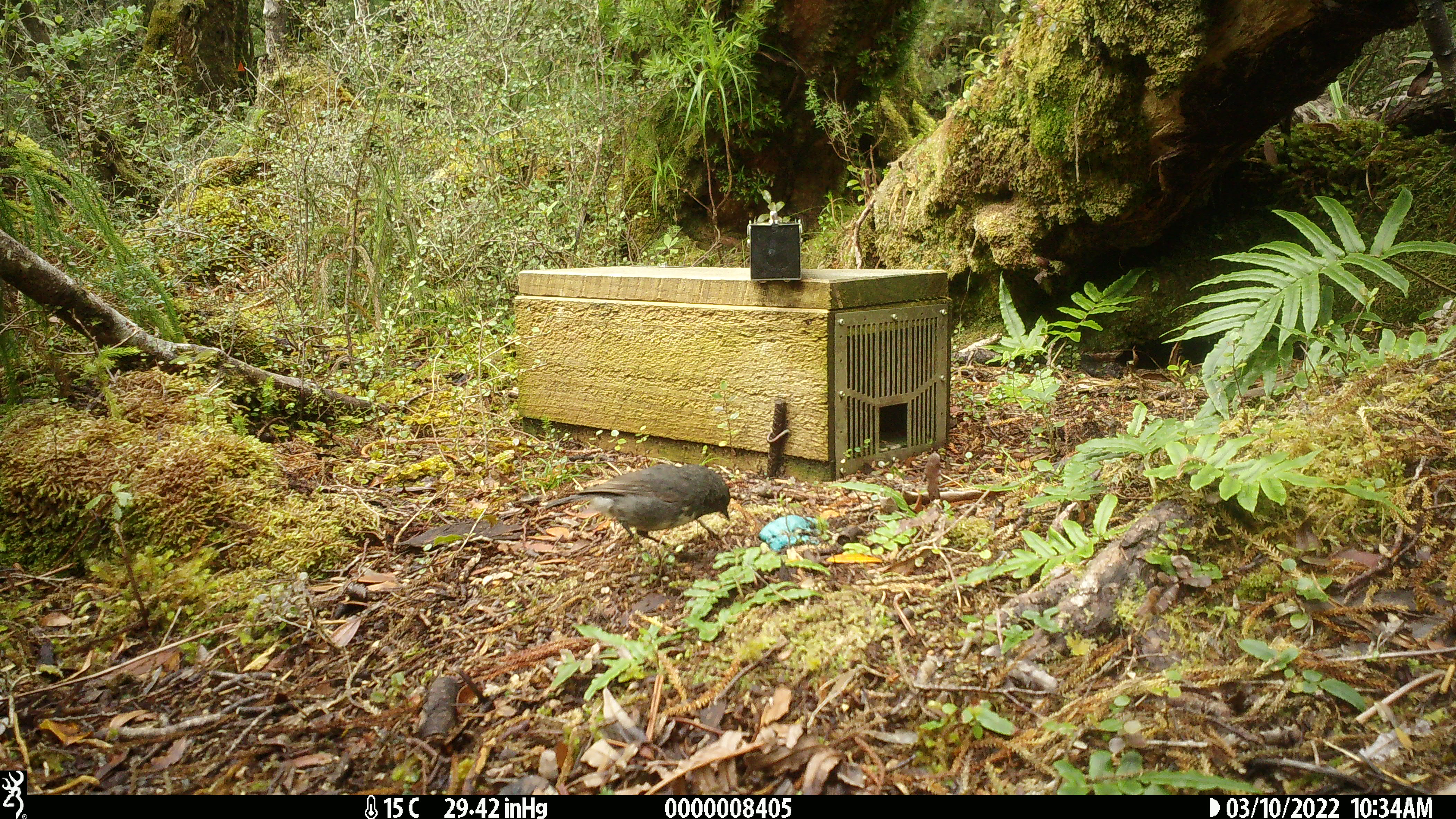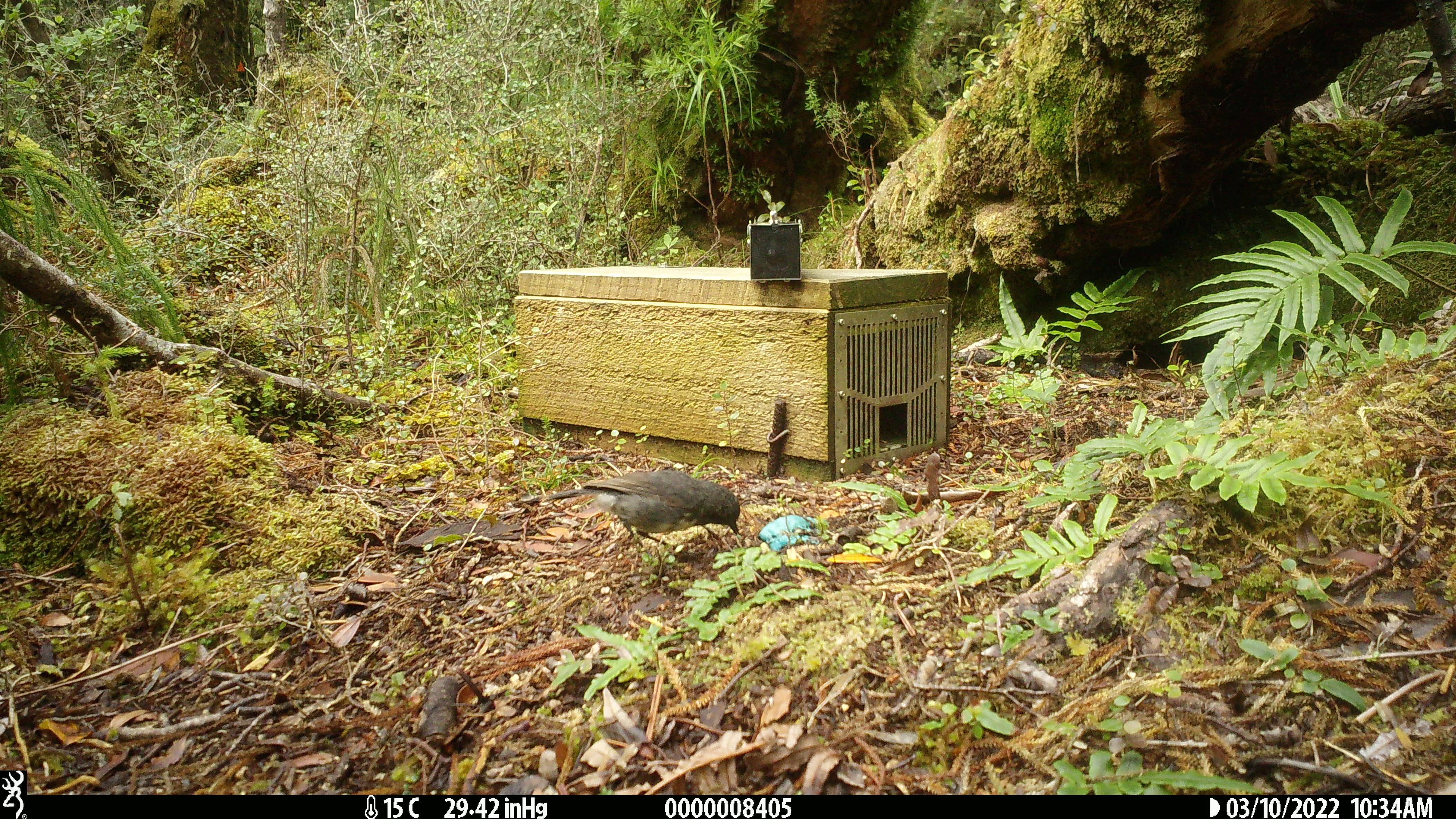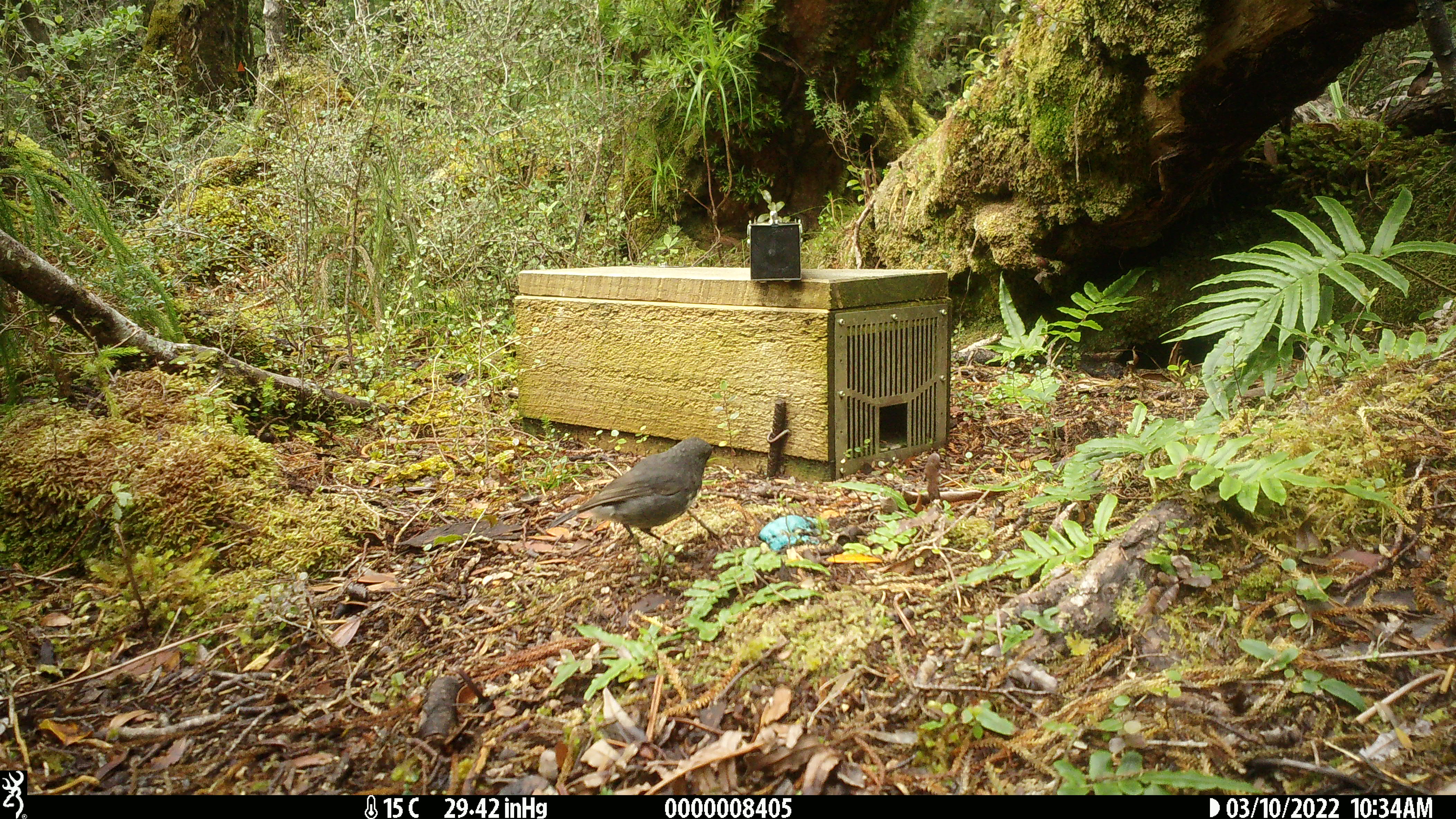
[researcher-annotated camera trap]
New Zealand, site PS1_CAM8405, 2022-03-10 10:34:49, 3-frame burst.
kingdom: Animalia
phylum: Chordata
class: Aves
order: Passeriformes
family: Petroicidae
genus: Petroica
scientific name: Petroica australis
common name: new zealand robin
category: robin